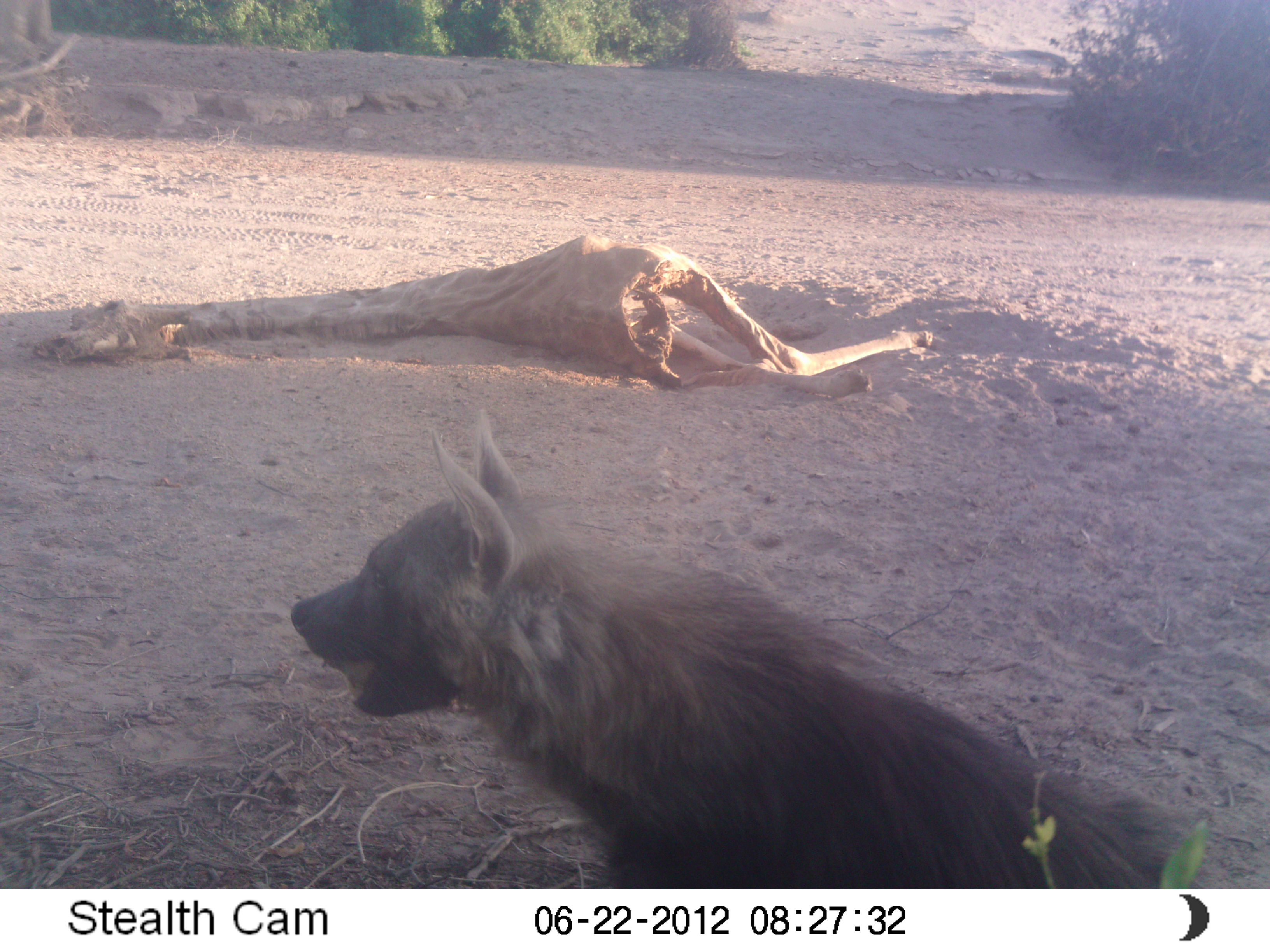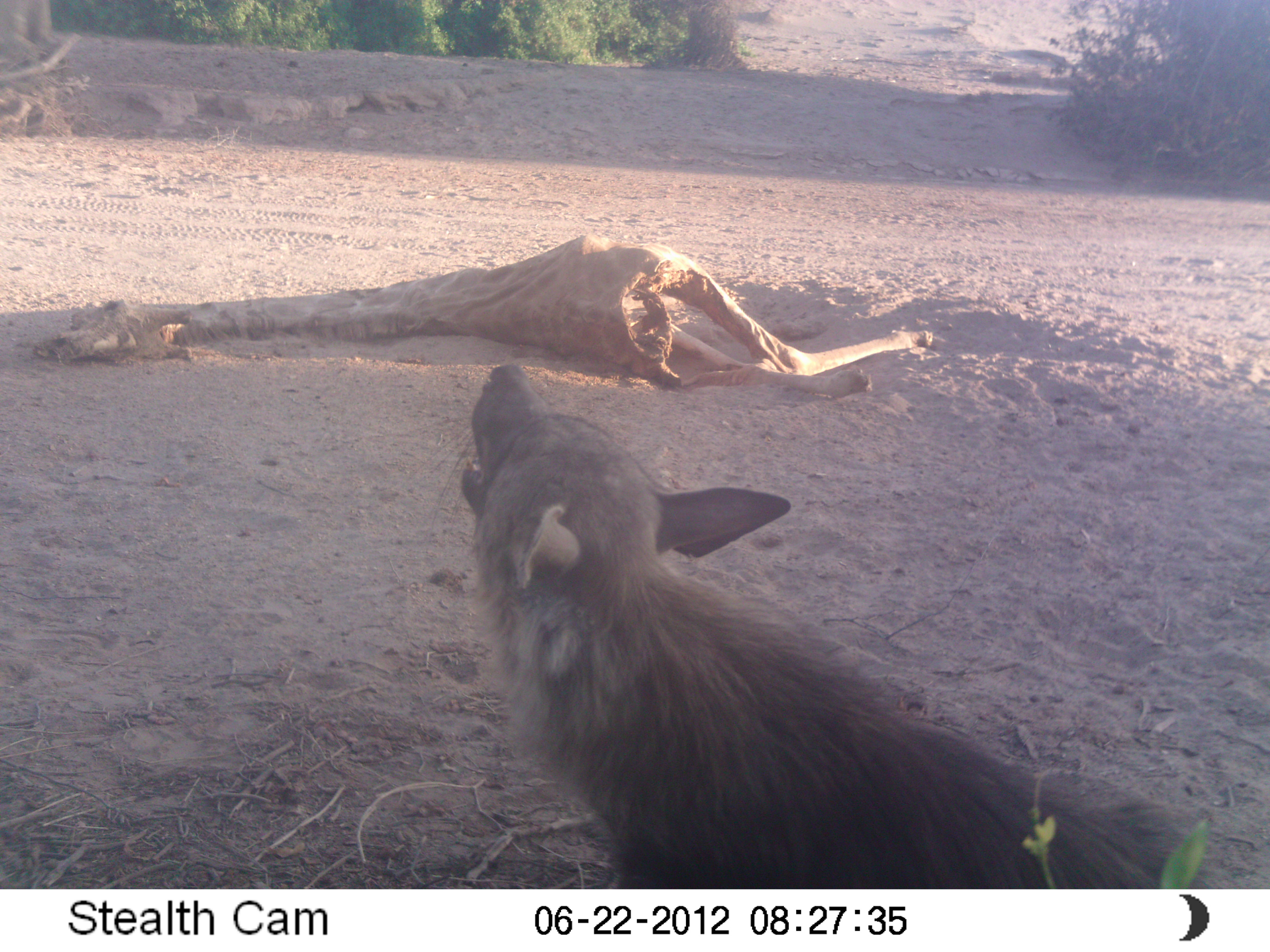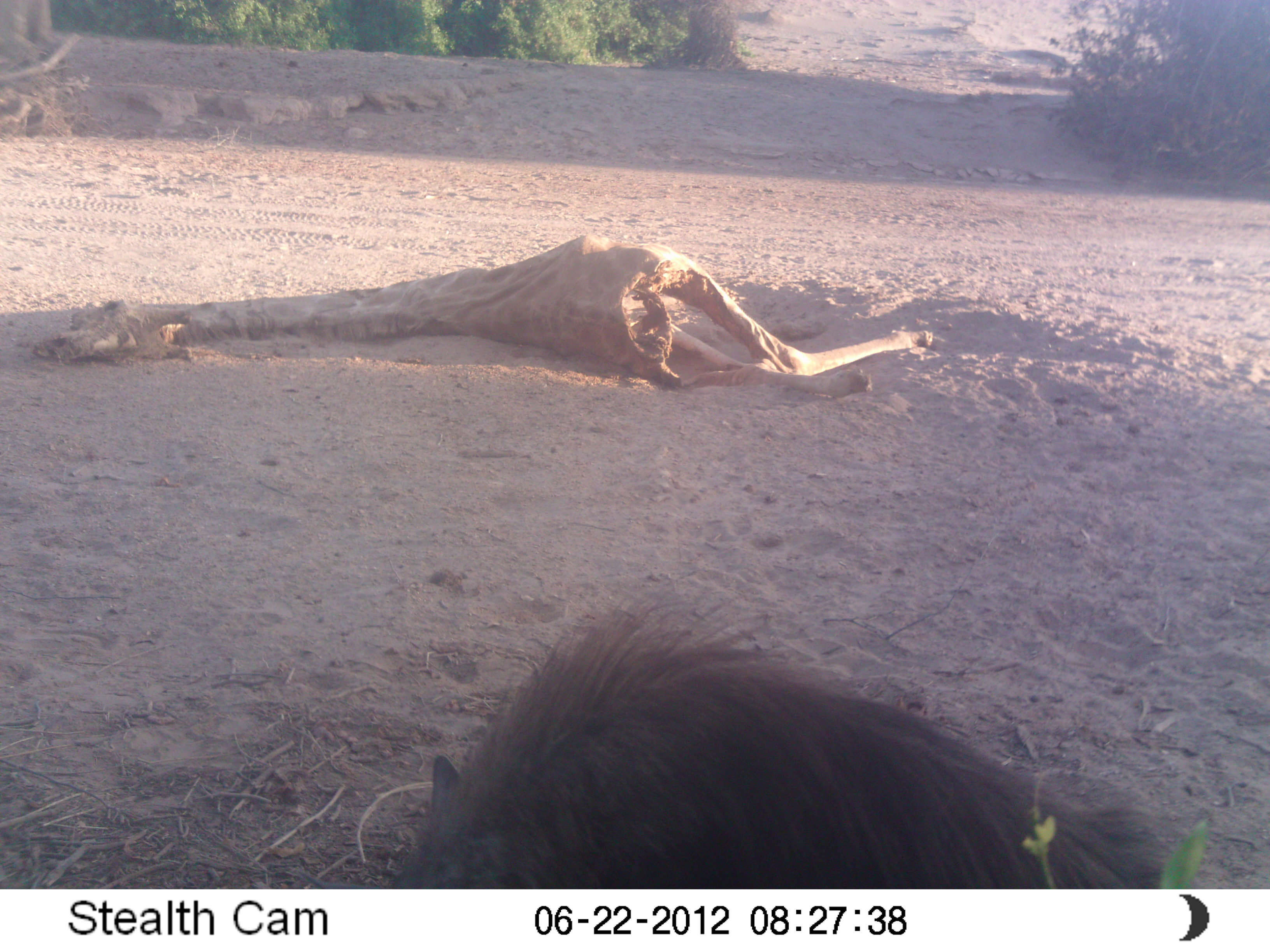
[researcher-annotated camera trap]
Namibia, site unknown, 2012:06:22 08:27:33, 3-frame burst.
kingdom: Animalia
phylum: Chordata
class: Mammalia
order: Carnivora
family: Hyaenidae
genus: Parahyaena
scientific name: Parahyaena brunnea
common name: brown hyena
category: hyaena brunnea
Hyaena brunnea (brown hyena) (Parahyaena brunnea).